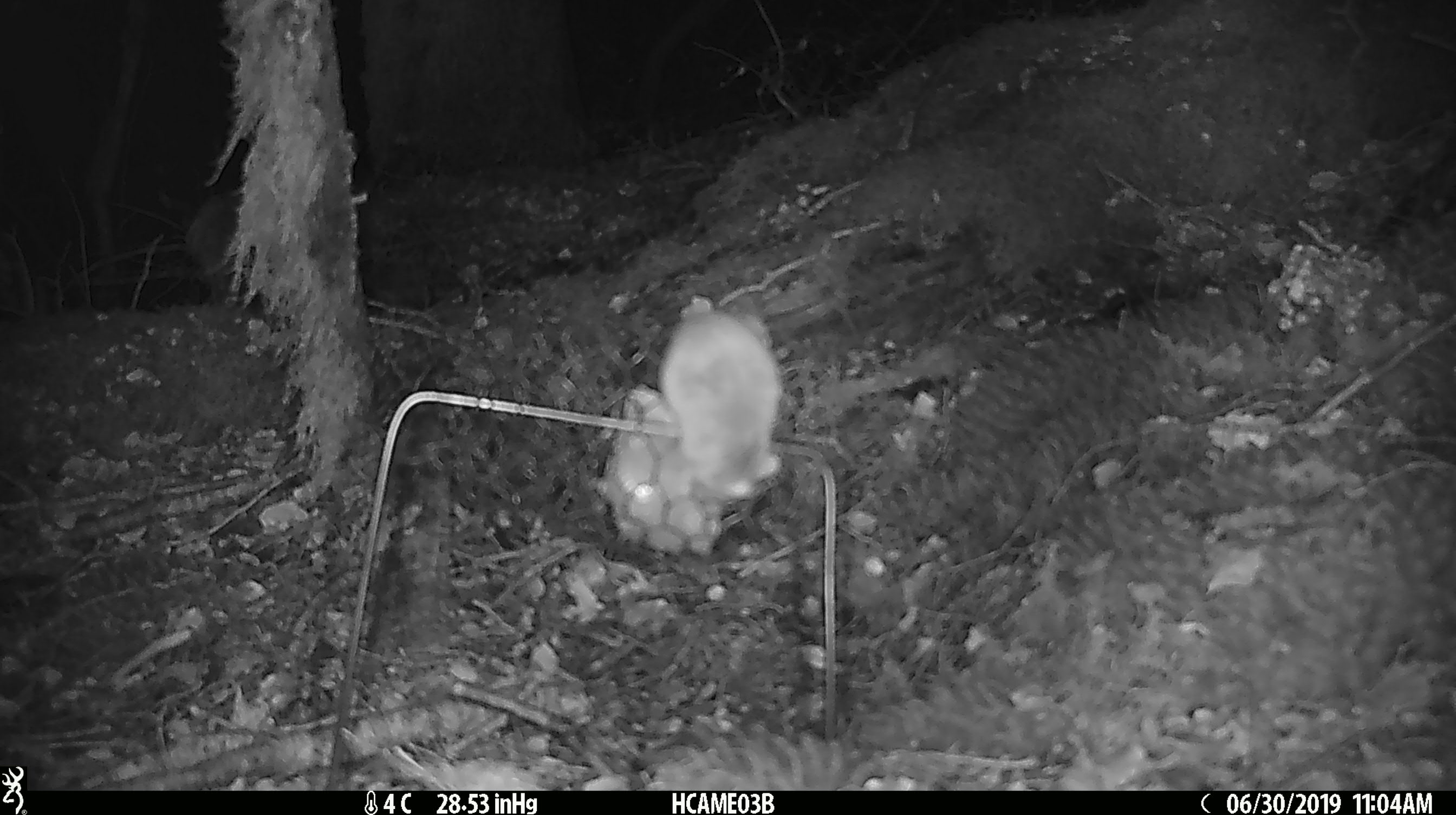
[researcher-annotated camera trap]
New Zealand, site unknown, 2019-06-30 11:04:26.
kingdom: Animalia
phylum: Chordata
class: Mammalia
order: Rodentia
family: Muridae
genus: Mus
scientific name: Mus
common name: mouse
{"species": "mouse (Mus)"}